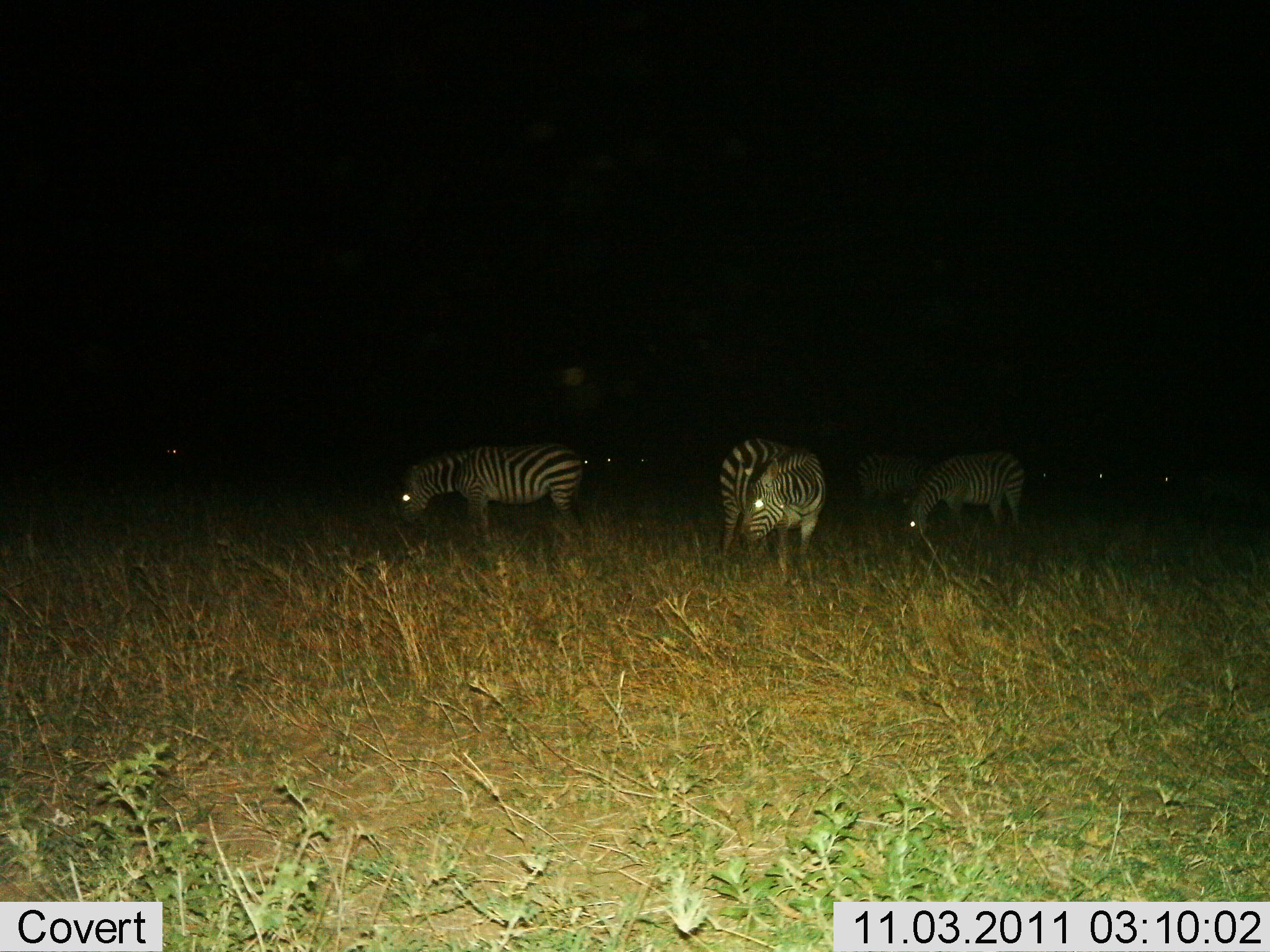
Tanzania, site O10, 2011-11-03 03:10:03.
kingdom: Animalia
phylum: Chordata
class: Mammalia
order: Perissodactyla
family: Equidae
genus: Equus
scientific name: Equus quagga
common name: plains zebra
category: zebra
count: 4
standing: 45%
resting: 0%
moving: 0%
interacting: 0%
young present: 0%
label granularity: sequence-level